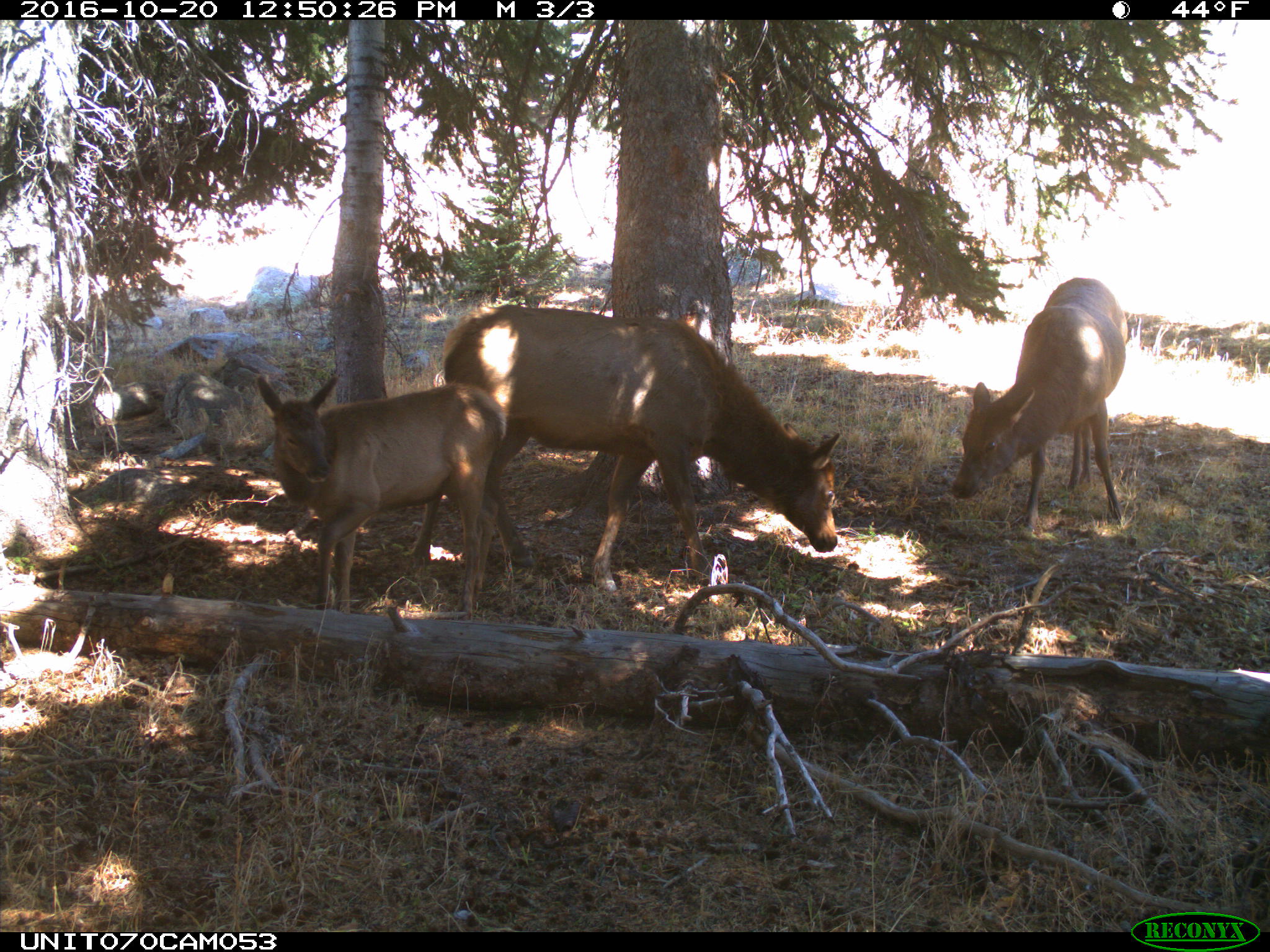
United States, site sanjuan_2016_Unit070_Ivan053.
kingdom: Animalia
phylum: Chordata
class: Mammalia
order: Artiodactyla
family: Cervidae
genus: Cervus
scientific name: Cervus elaphus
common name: red deer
Cervus elaphus (red deer).